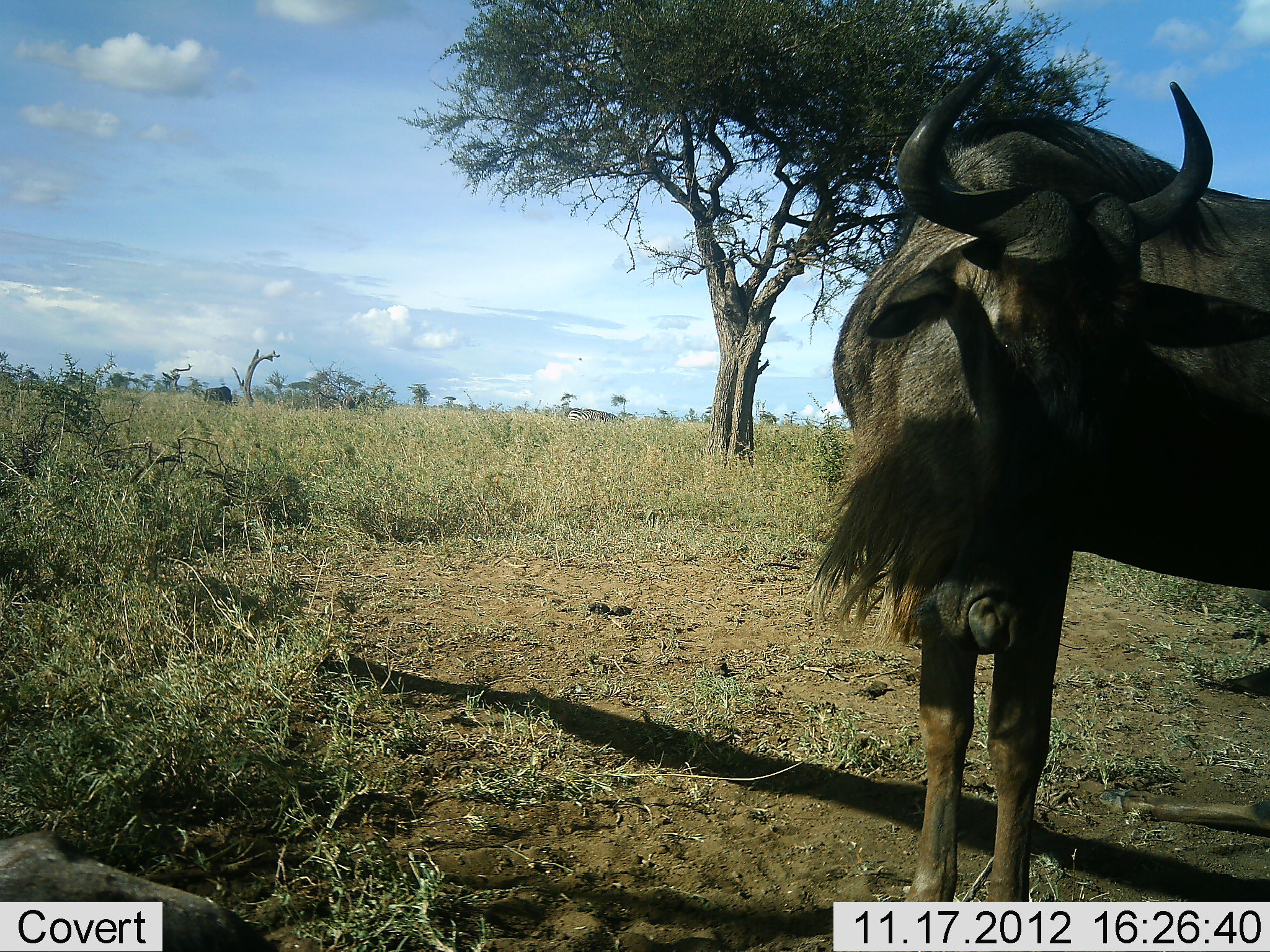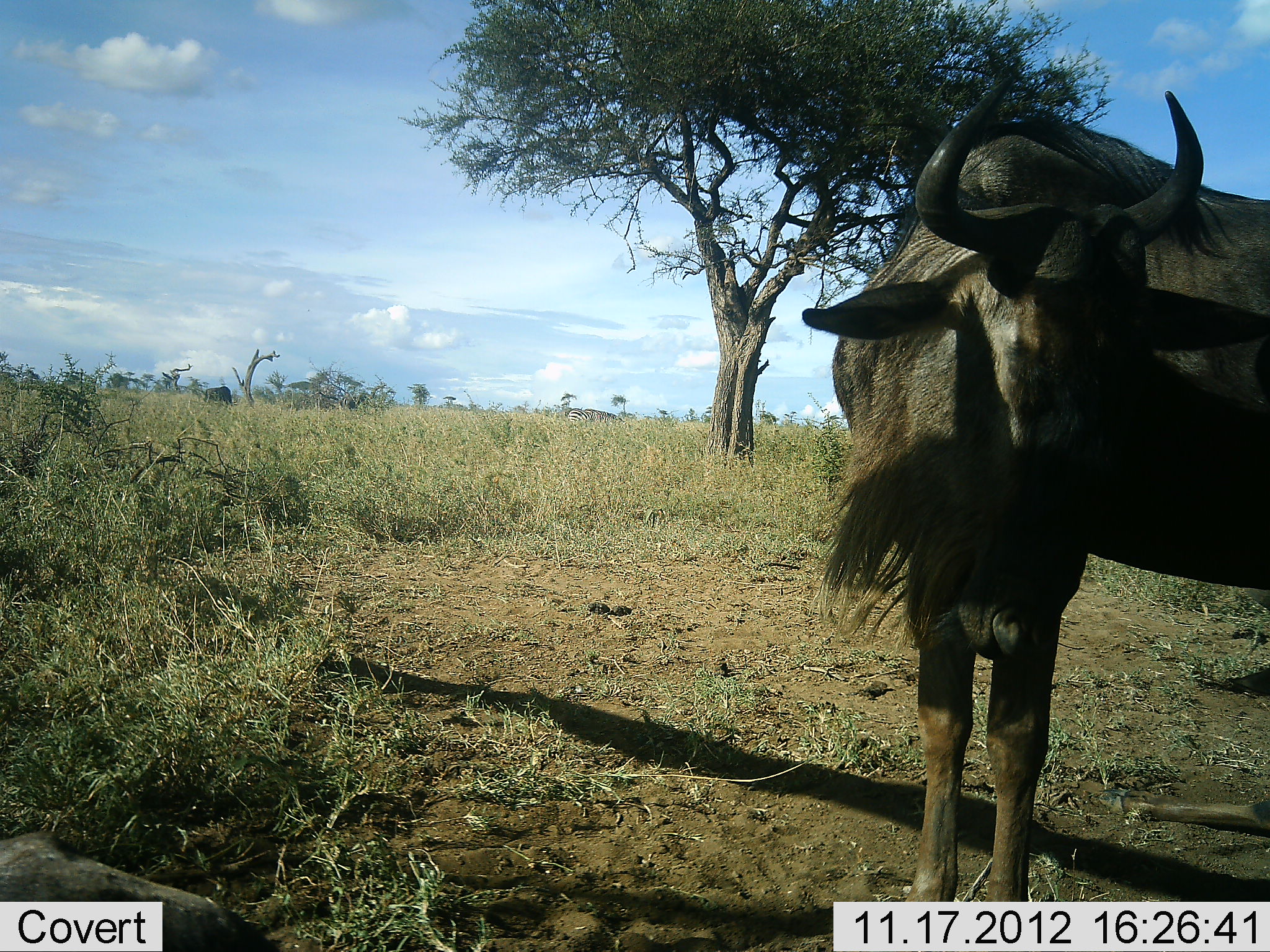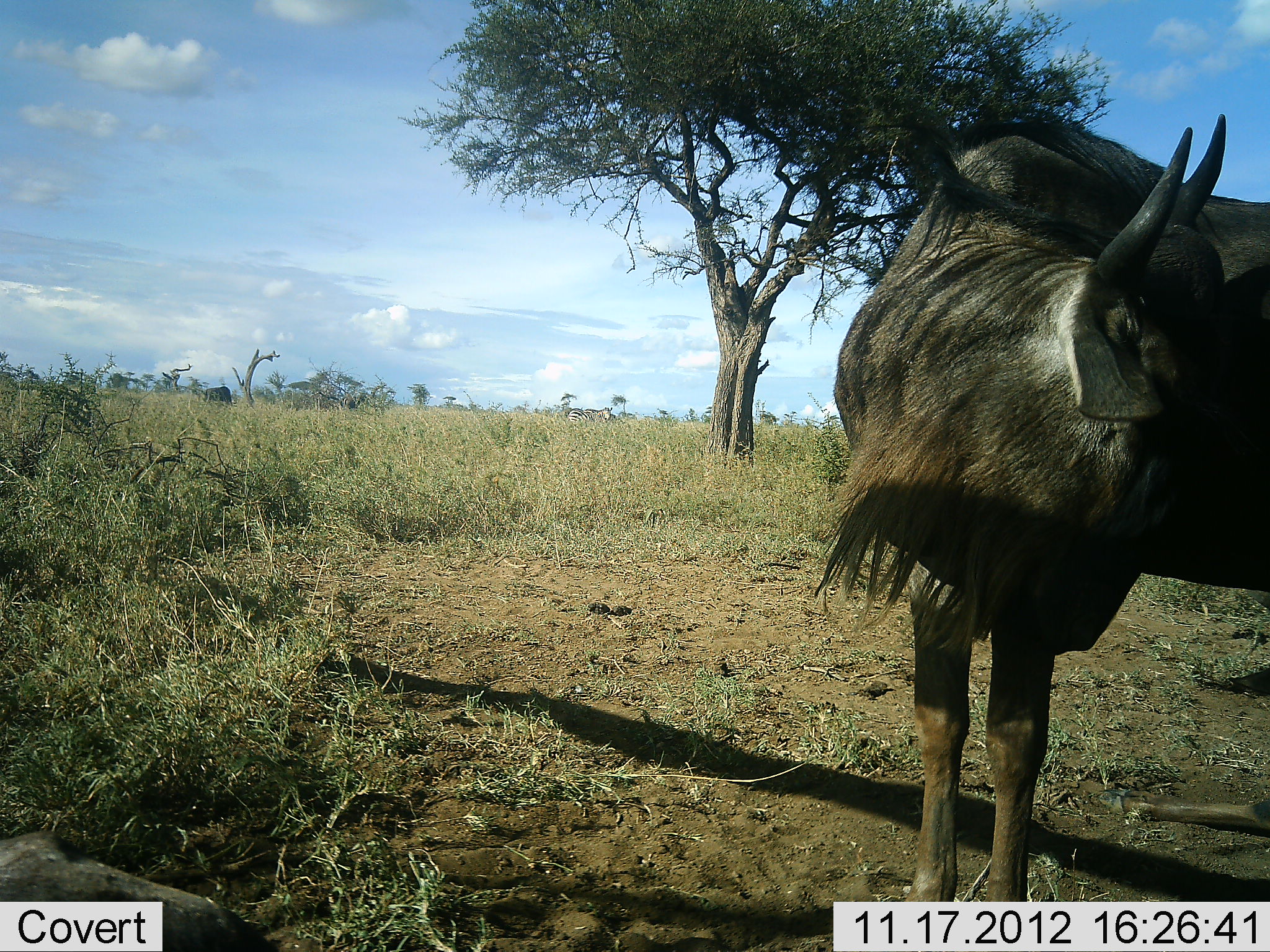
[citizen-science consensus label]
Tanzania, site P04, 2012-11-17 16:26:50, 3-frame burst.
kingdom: Animalia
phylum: Chordata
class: Mammalia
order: Artiodactyla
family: Bovidae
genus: Connochaetes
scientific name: Connochaetes taurinus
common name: blue wildebeest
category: wildebeest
Wildebeest (blue wildebeest) (Connochaetes taurinus), count 1. Behavior (volunteer vote fractions): standing 90%, resting 30%, moving 0%, interacting 0%. Young present (vote fraction): 10%. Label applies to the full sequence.